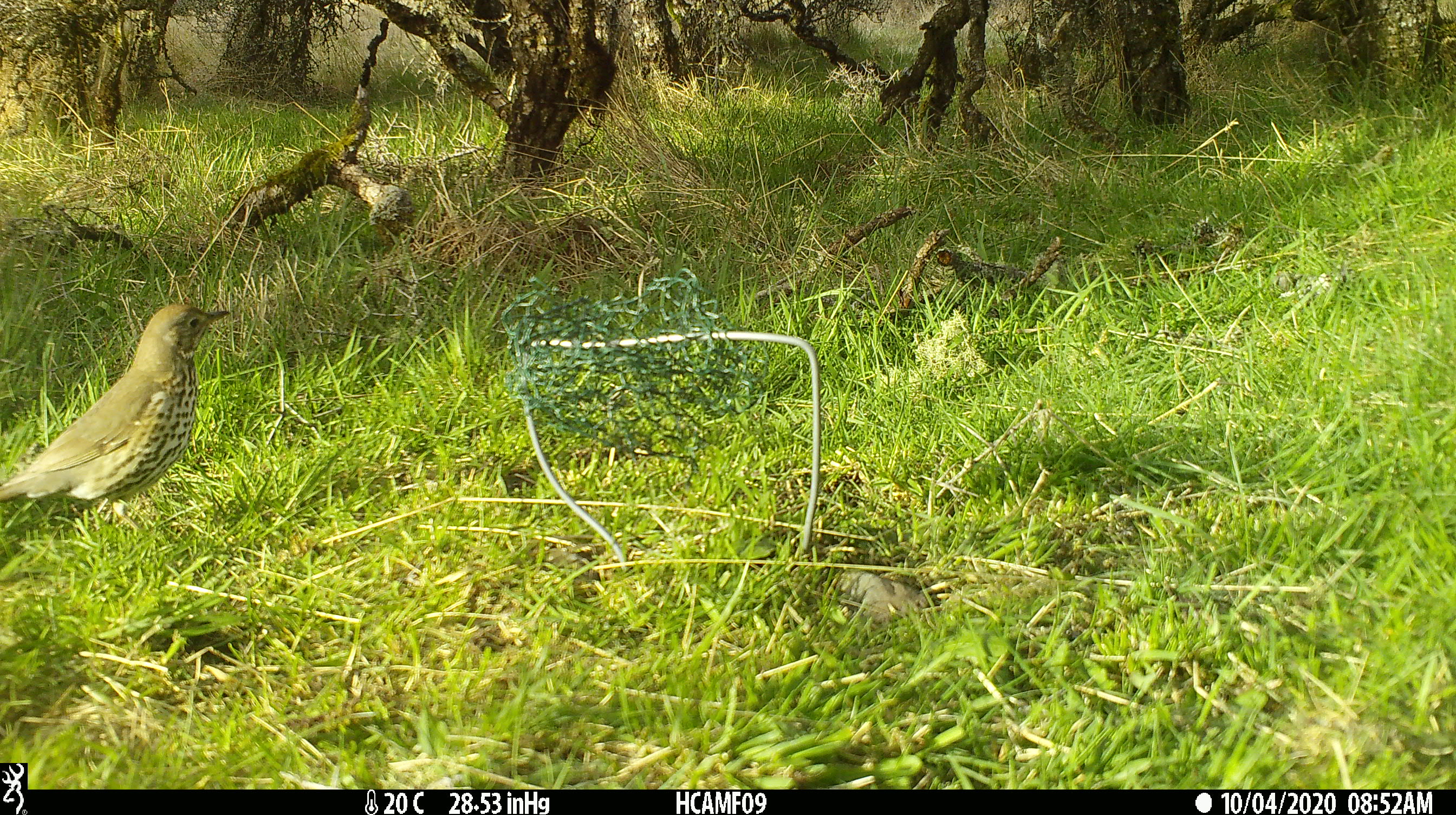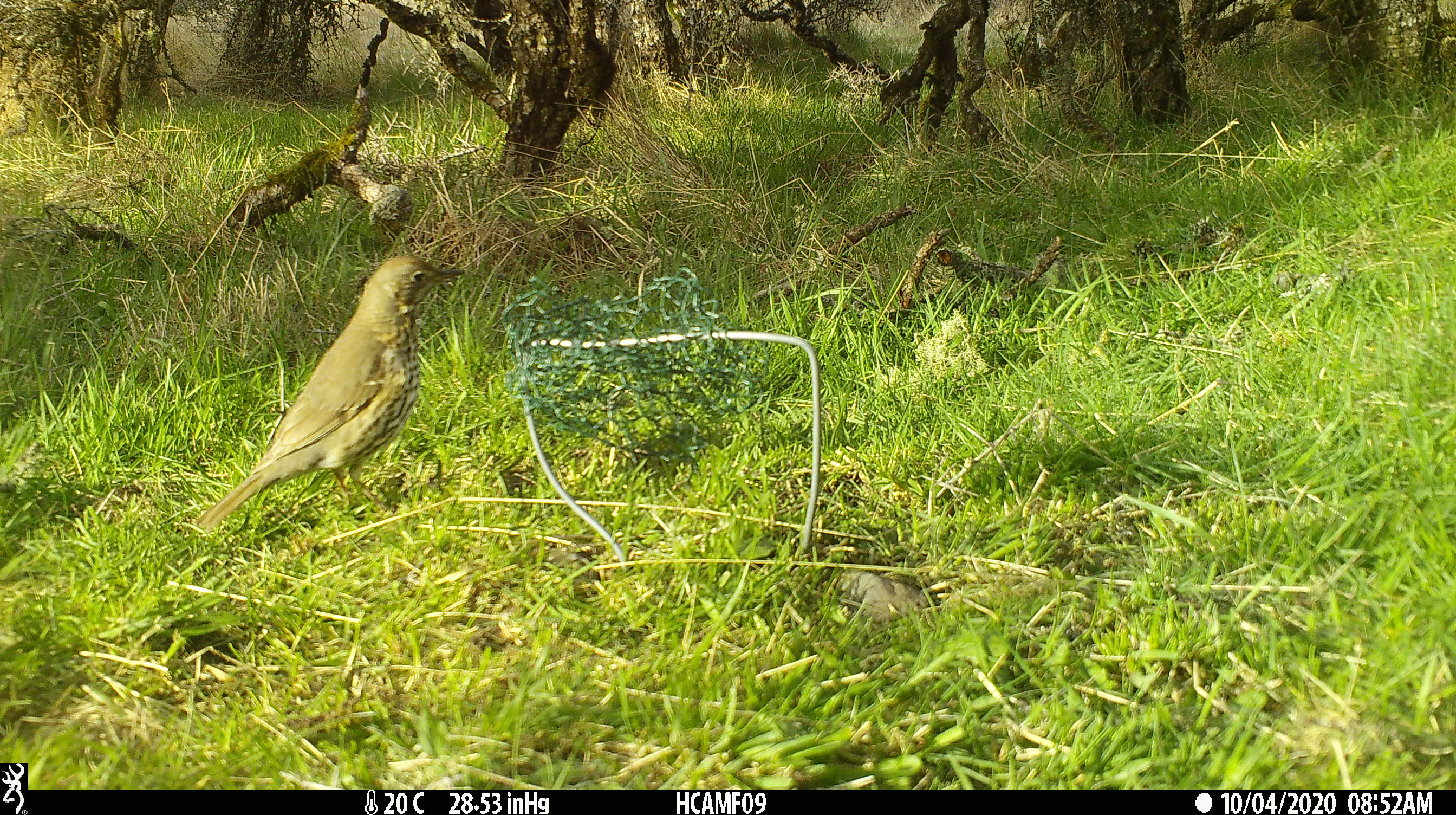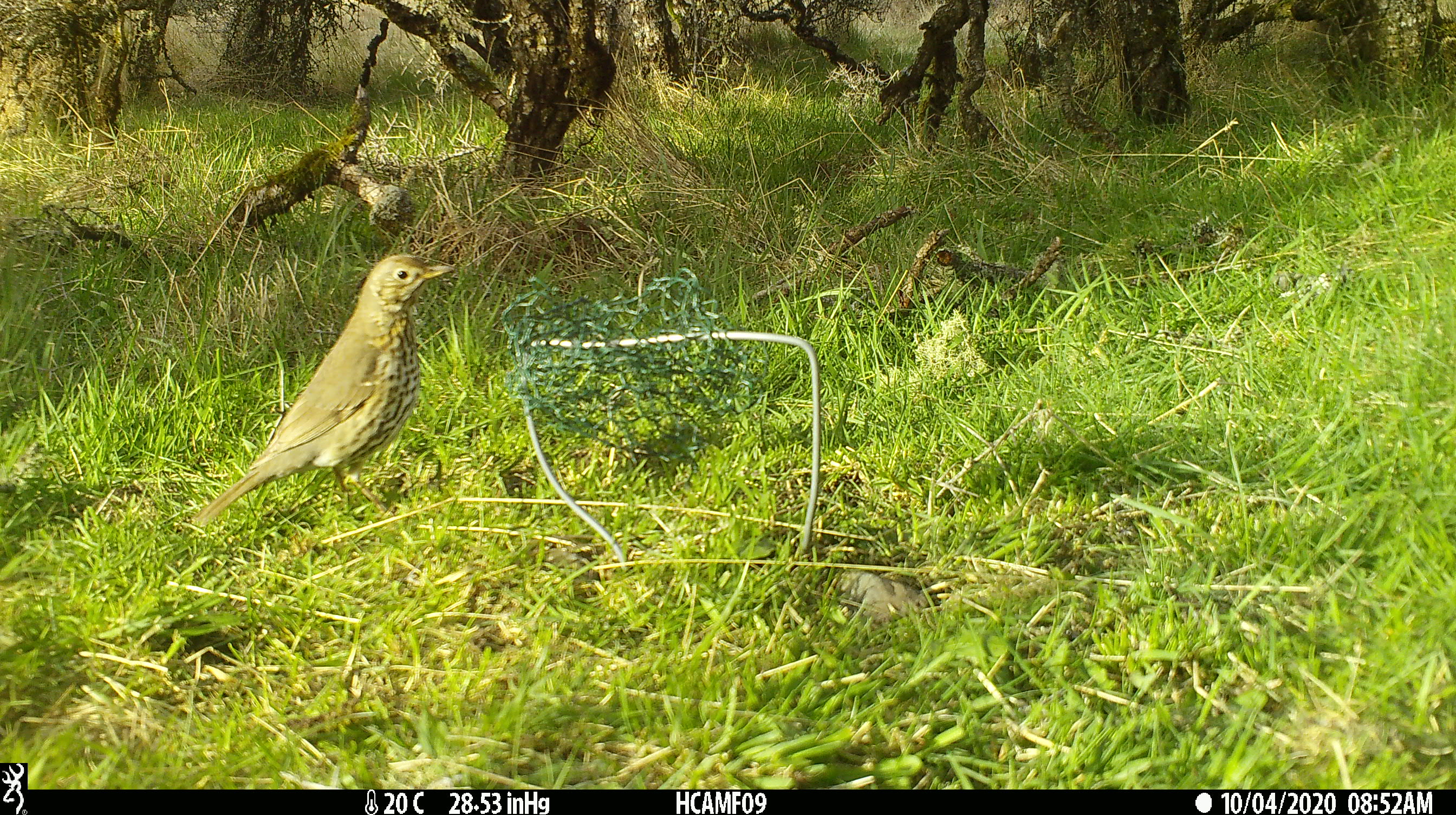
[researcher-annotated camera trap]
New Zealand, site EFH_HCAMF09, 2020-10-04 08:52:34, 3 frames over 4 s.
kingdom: Animalia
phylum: Chordata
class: Aves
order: Passeriformes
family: Turdidae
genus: Turdus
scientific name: Turdus philomelos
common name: song thrush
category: thrush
Thrush (song thrush) (Turdus philomelos).